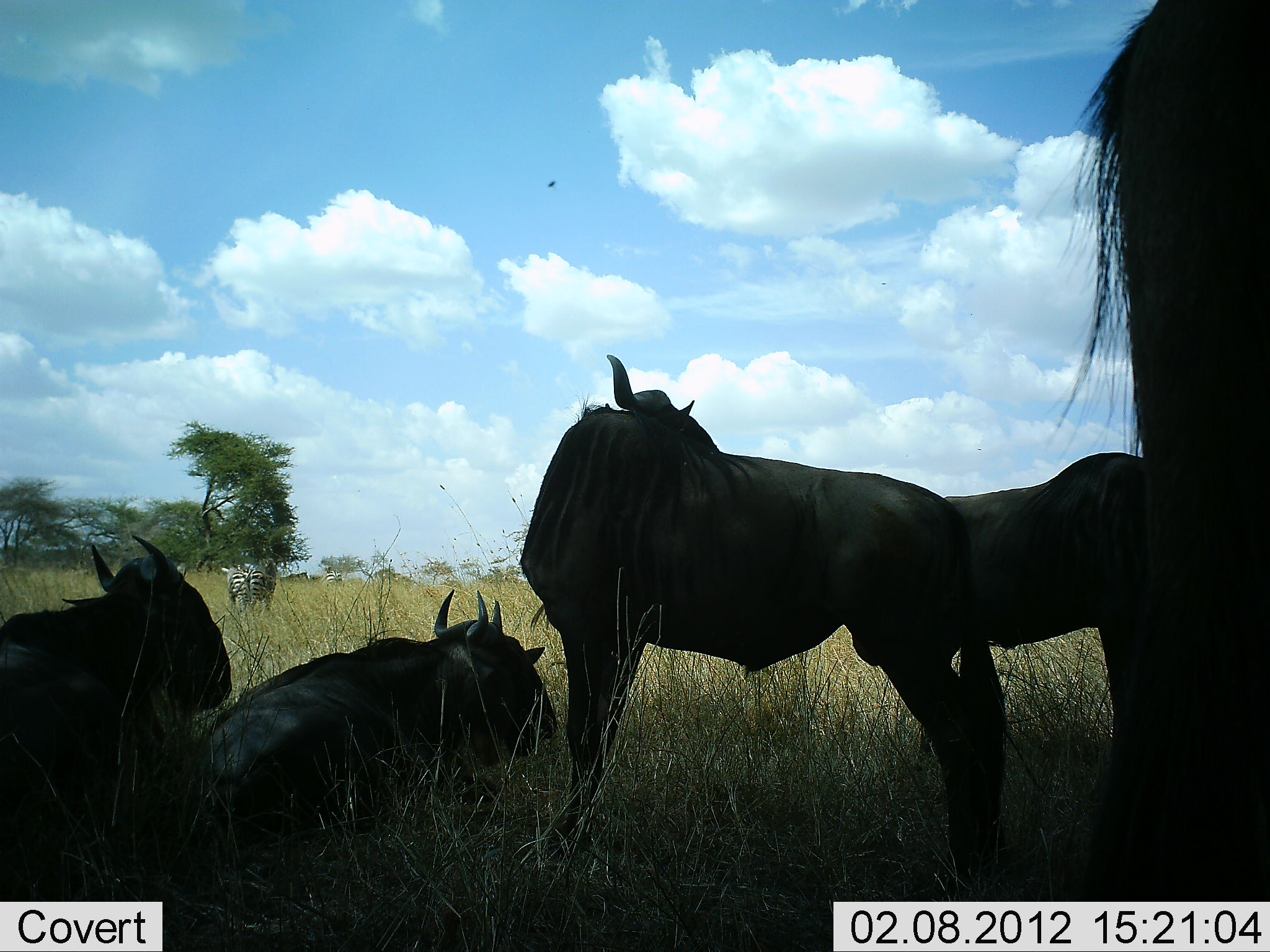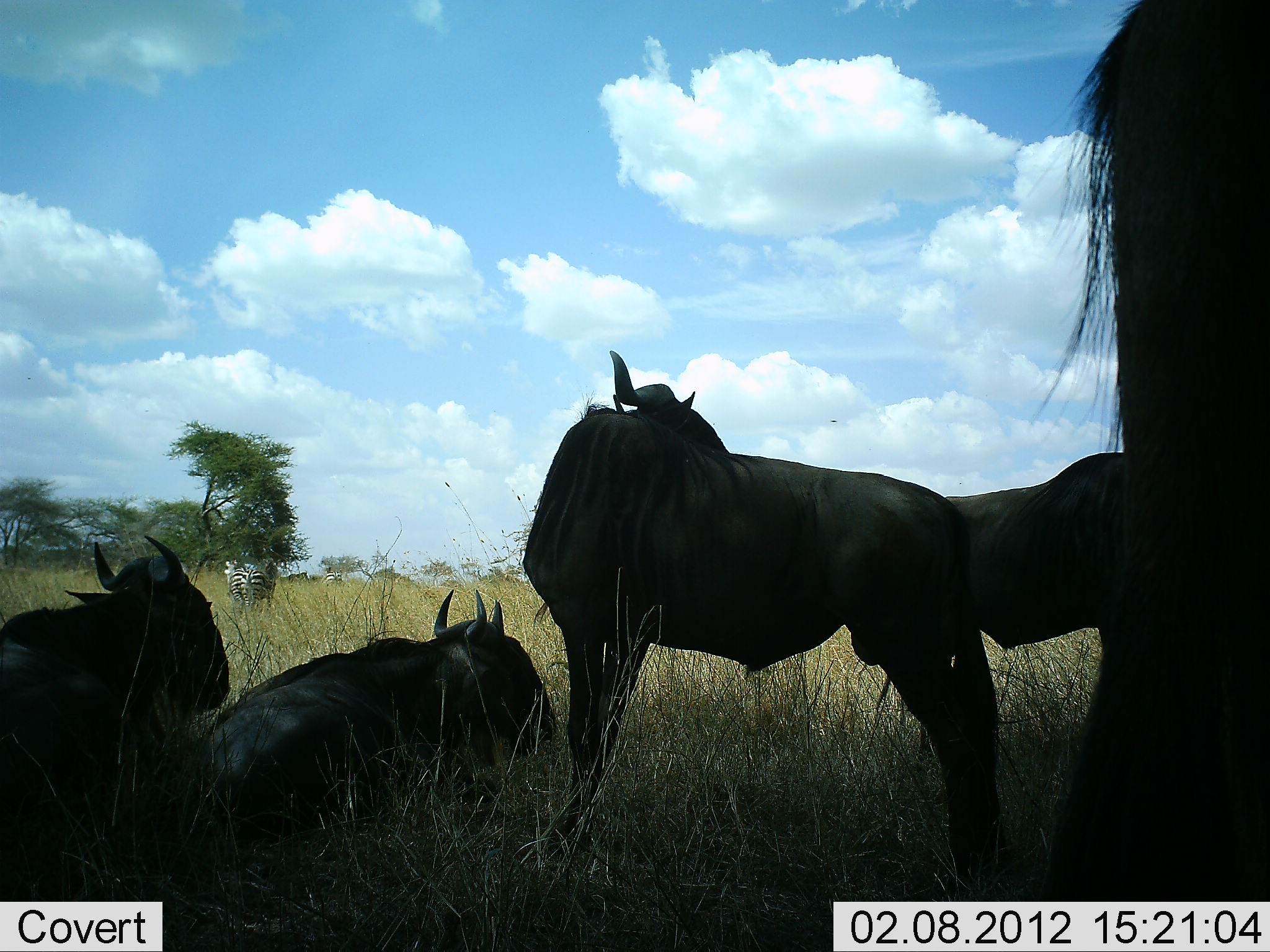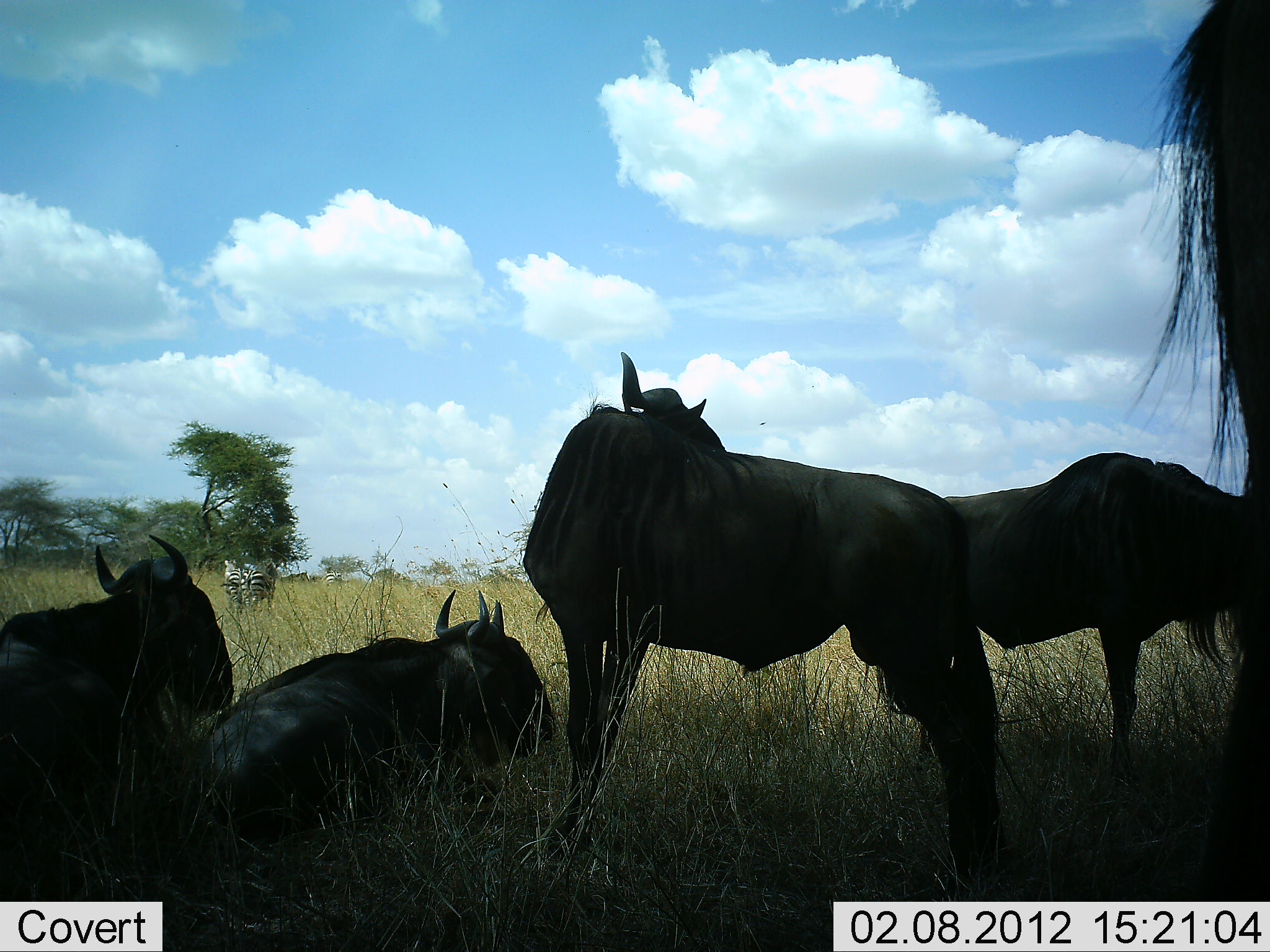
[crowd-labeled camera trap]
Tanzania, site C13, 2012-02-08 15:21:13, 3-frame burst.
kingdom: Animalia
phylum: Chordata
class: Mammalia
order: Artiodactyla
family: Bovidae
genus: Connochaetes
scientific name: Connochaetes taurinus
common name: blue wildebeest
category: wildebeest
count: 5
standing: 87%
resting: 96%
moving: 13%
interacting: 4%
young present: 0%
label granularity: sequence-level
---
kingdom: Animalia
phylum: Chordata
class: Mammalia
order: Perissodactyla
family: Equidae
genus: Equus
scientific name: Equus quagga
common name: plains zebra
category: zebra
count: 2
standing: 80%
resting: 0%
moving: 7%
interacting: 0%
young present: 0%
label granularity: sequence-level